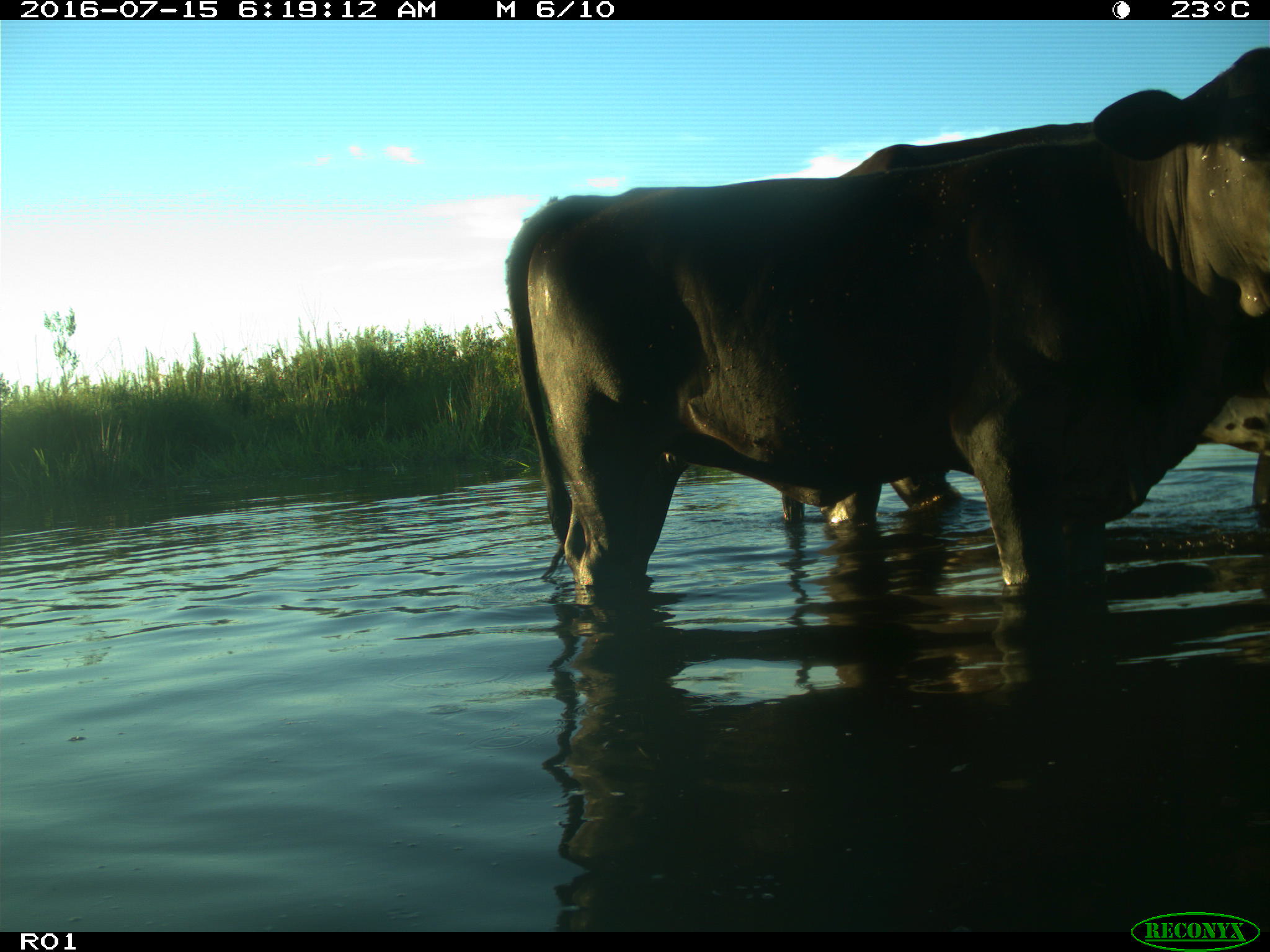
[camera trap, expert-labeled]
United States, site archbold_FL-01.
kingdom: Animalia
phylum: Chordata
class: Mammalia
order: Artiodactyla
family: Bovidae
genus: Bos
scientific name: Bos taurus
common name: domestic cow